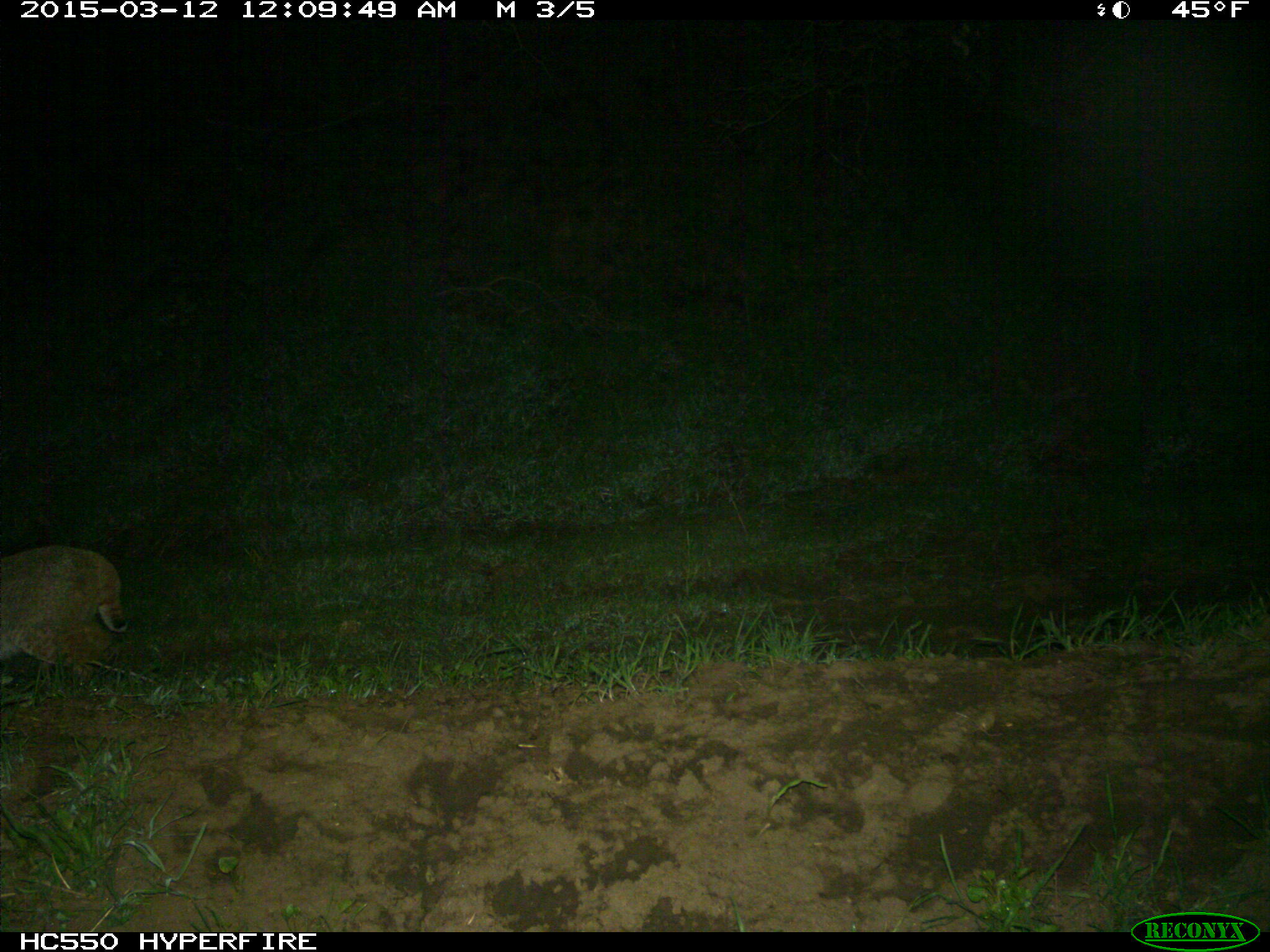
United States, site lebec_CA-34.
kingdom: Animalia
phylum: Chordata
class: Mammalia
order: Carnivora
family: Felidae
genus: Lynx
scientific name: Lynx rufus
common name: bobcat